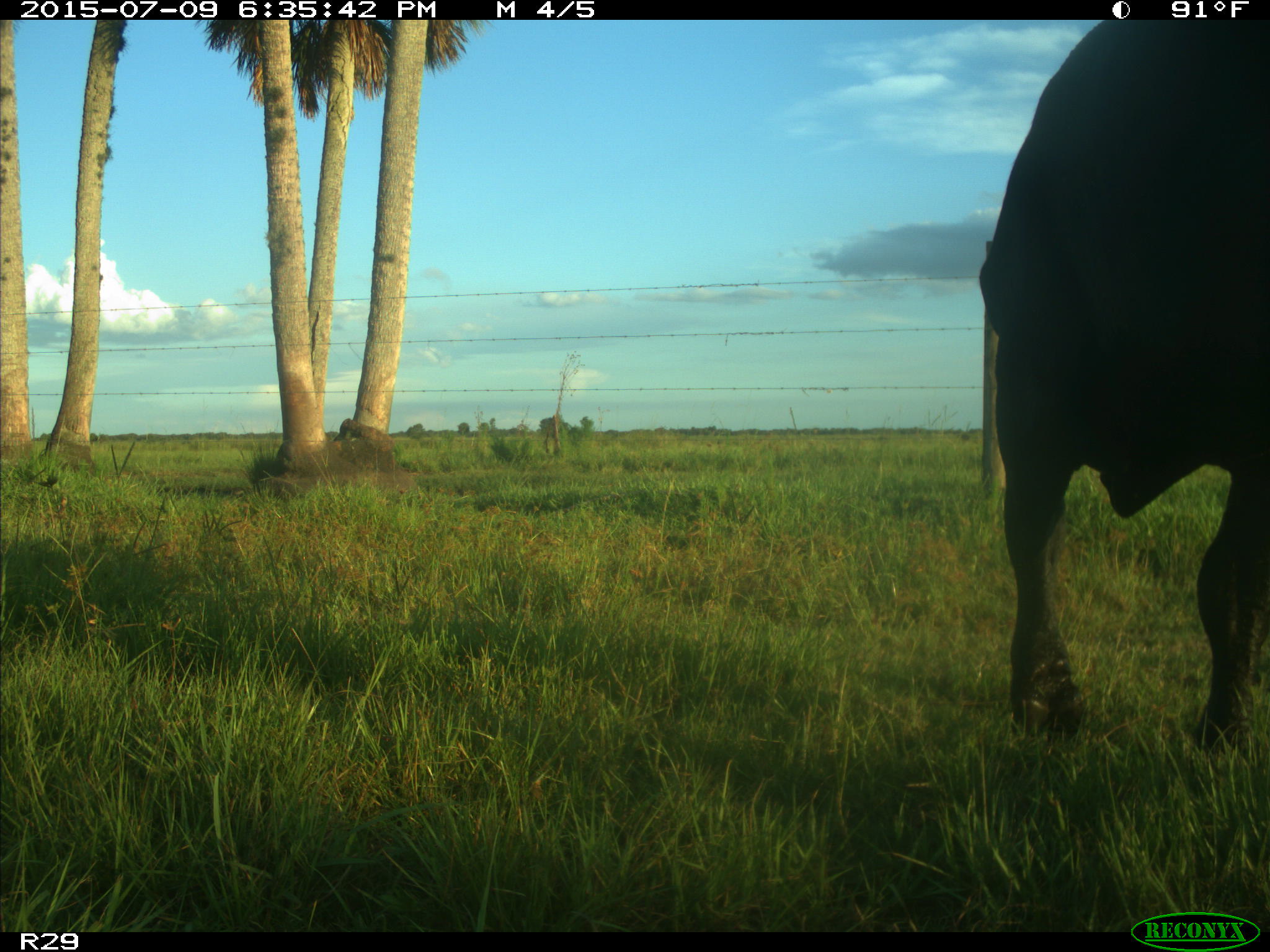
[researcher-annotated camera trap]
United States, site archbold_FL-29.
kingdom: Animalia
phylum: Chordata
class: Mammalia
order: Artiodactyla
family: Bovidae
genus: Bos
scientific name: Bos taurus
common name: domestic cow